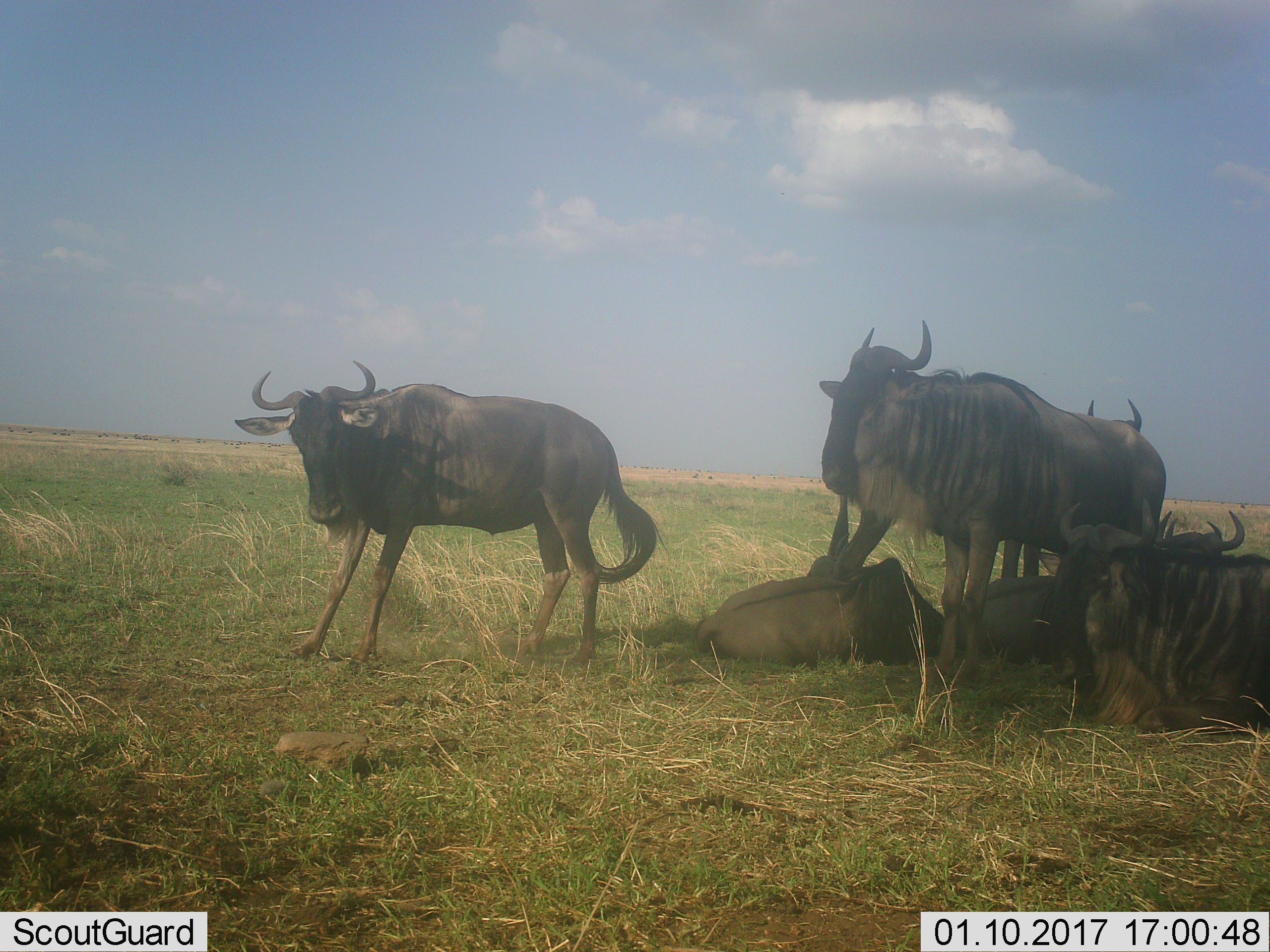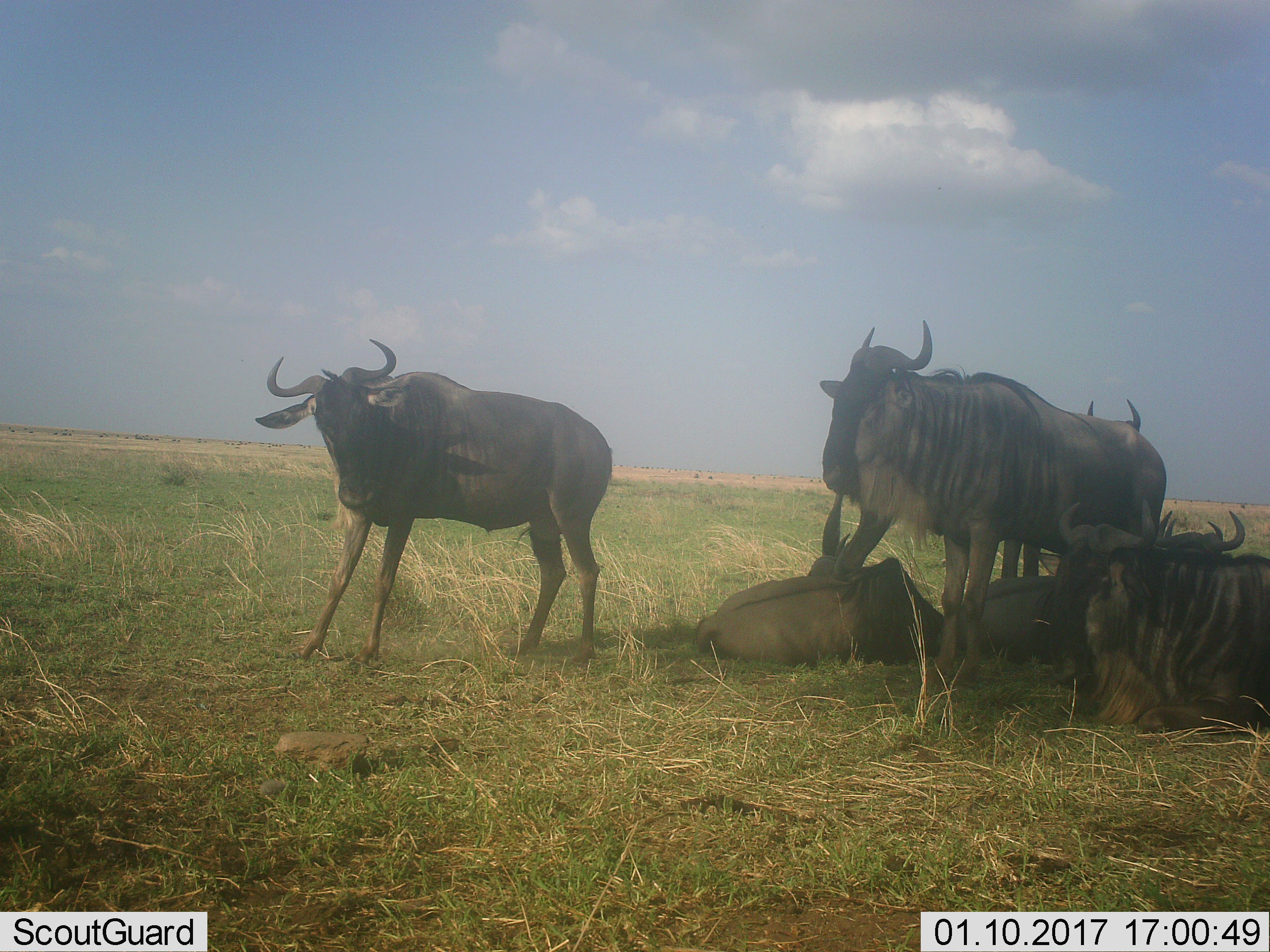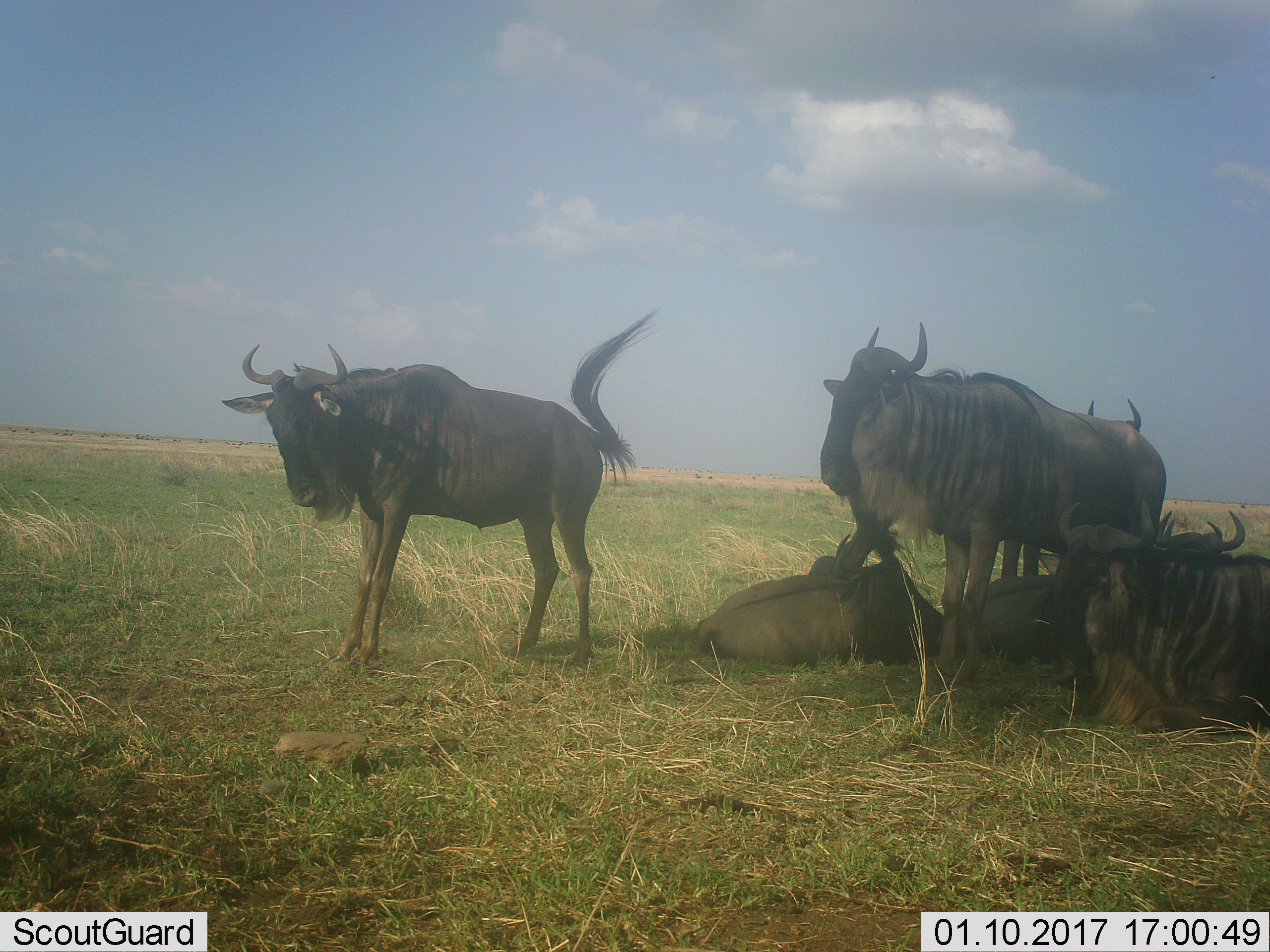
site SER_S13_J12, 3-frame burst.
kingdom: Animalia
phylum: Chordata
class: Mammalia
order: Artiodactyla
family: Bovidae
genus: Connochaetes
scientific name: Connochaetes taurinus taurinus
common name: blue wildebeest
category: wildebeestblue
Wildebeestblue (blue wildebeest) (Connochaetes taurinus taurinus), count 6. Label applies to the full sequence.